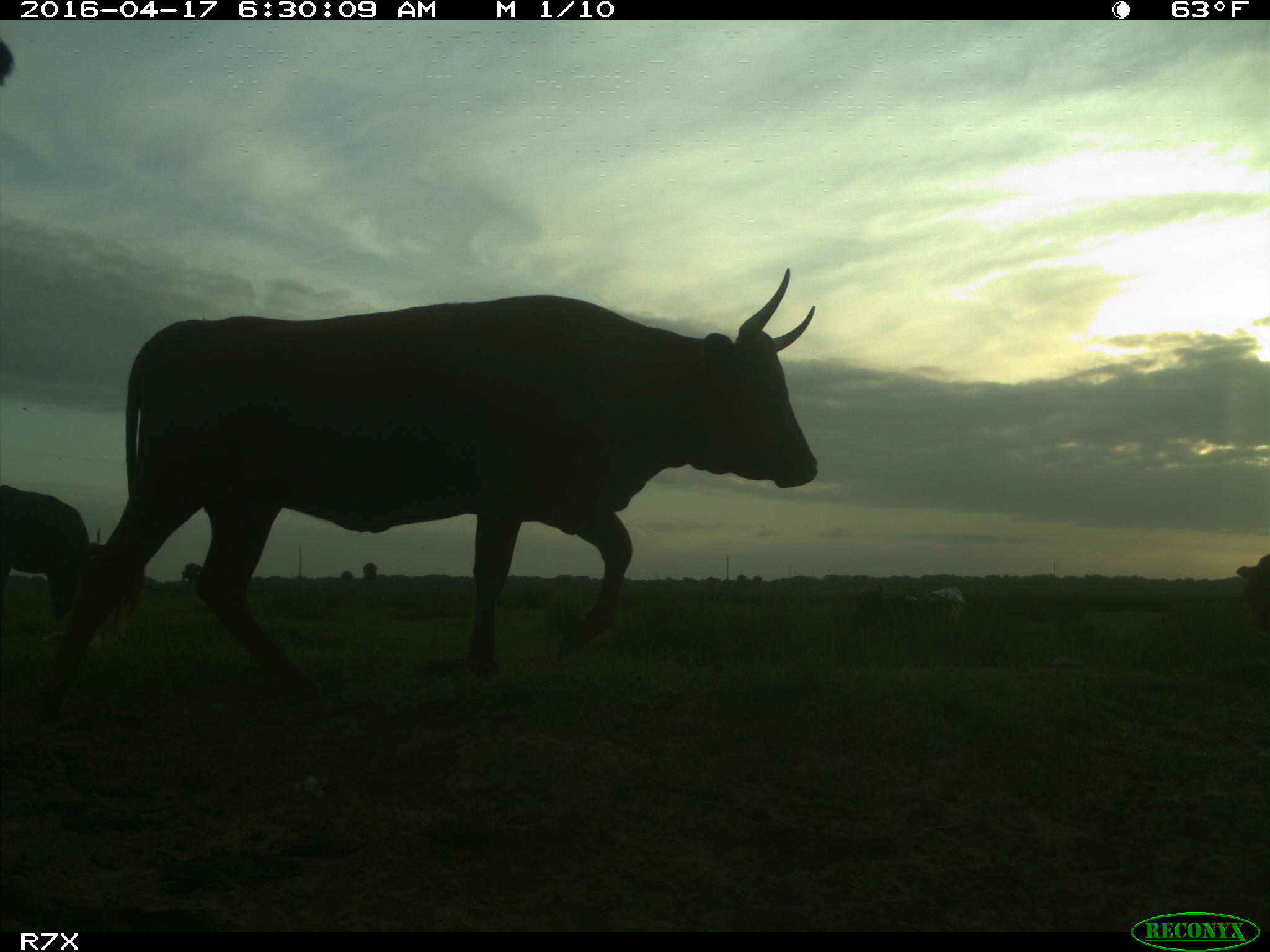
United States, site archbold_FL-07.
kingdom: Animalia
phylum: Chordata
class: Mammalia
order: Artiodactyla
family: Bovidae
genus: Bos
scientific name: Bos taurus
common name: domestic cow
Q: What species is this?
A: Bos taurus (domestic cow).